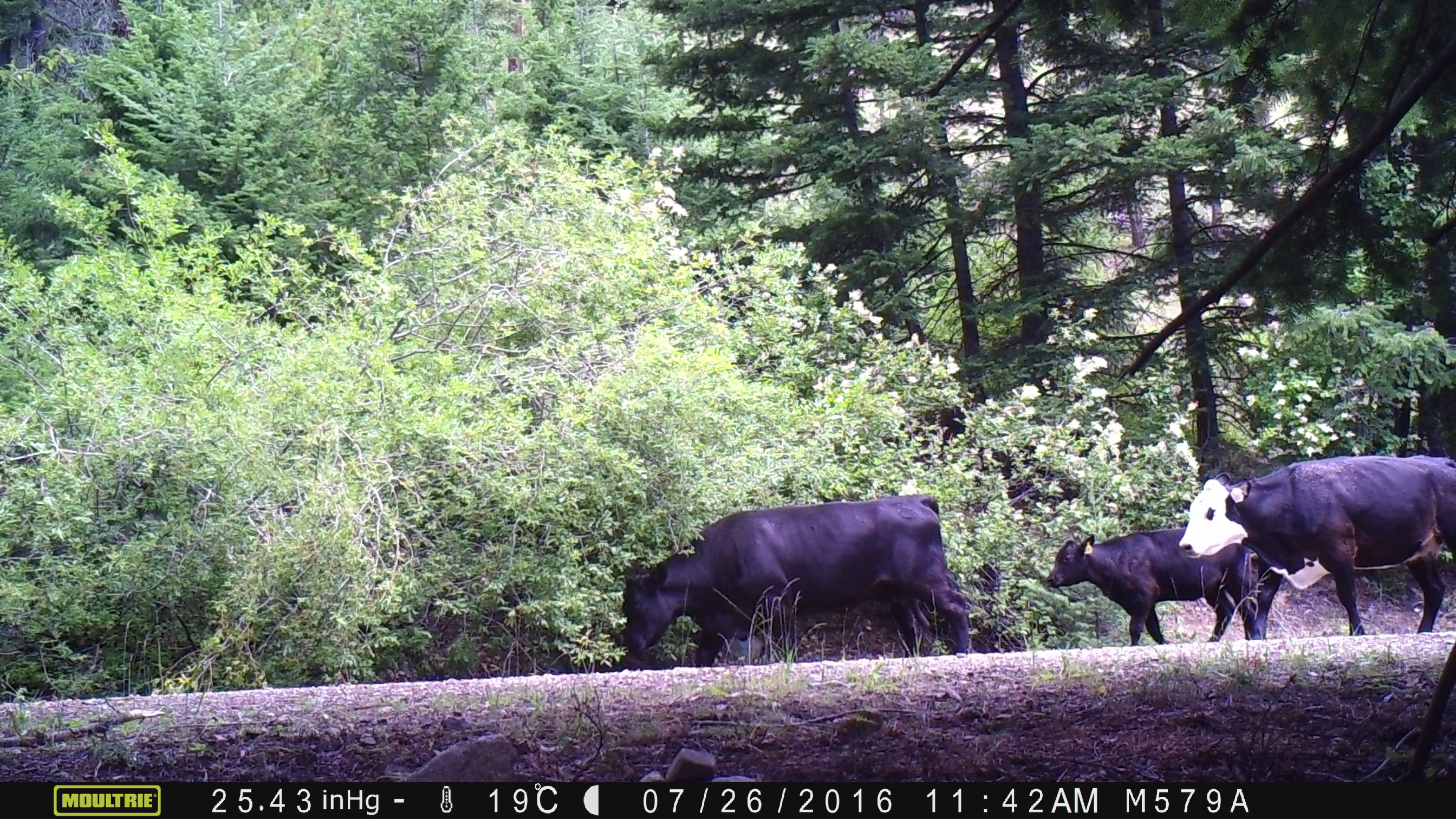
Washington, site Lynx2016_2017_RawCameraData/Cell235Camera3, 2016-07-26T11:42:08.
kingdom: Animalia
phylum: Chordata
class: Mammalia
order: Artiodactyla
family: Bovidae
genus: Bos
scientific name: Bos taurus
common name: domestic cattle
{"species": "domestic cattle (Bos taurus)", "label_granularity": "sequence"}